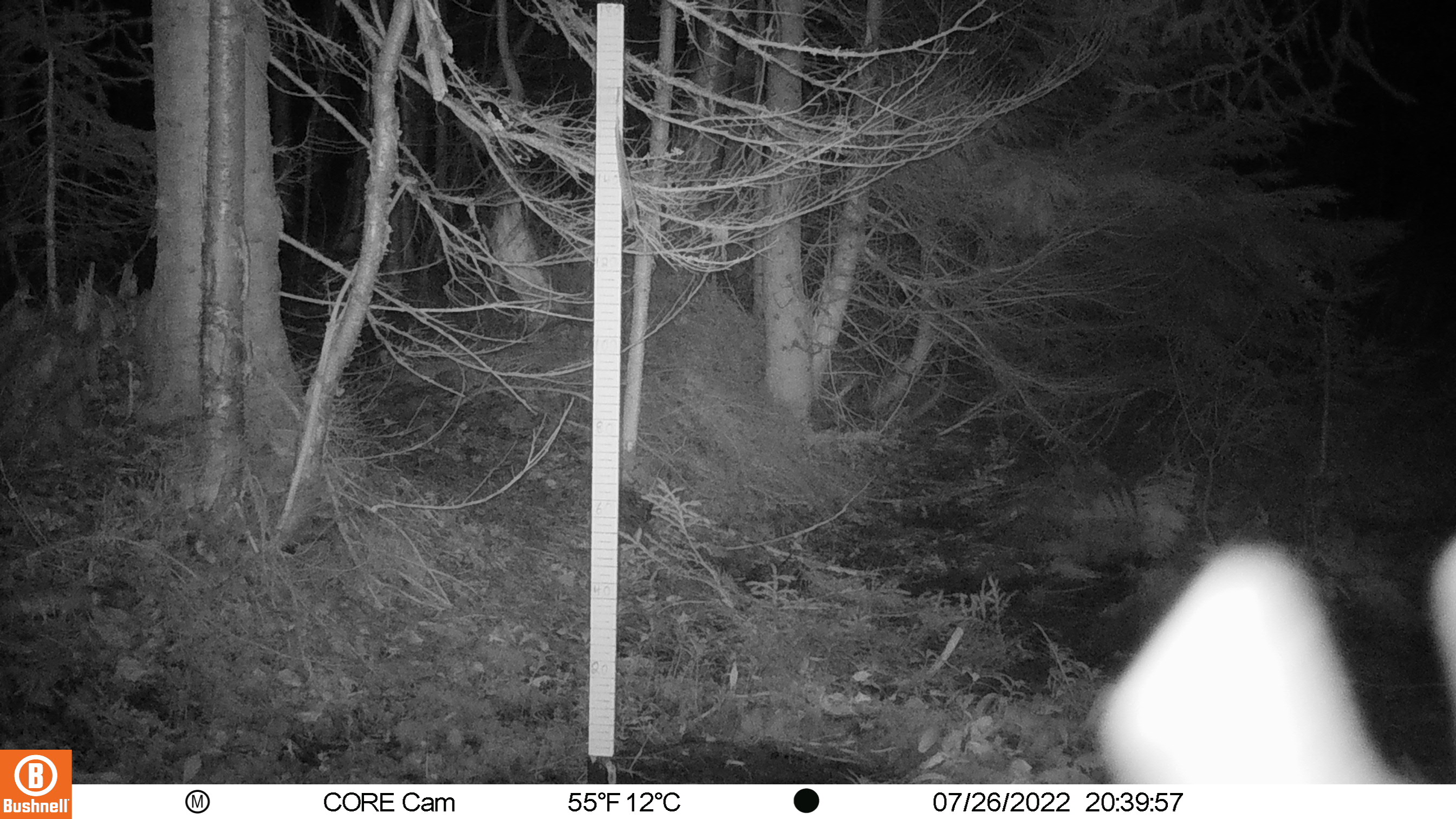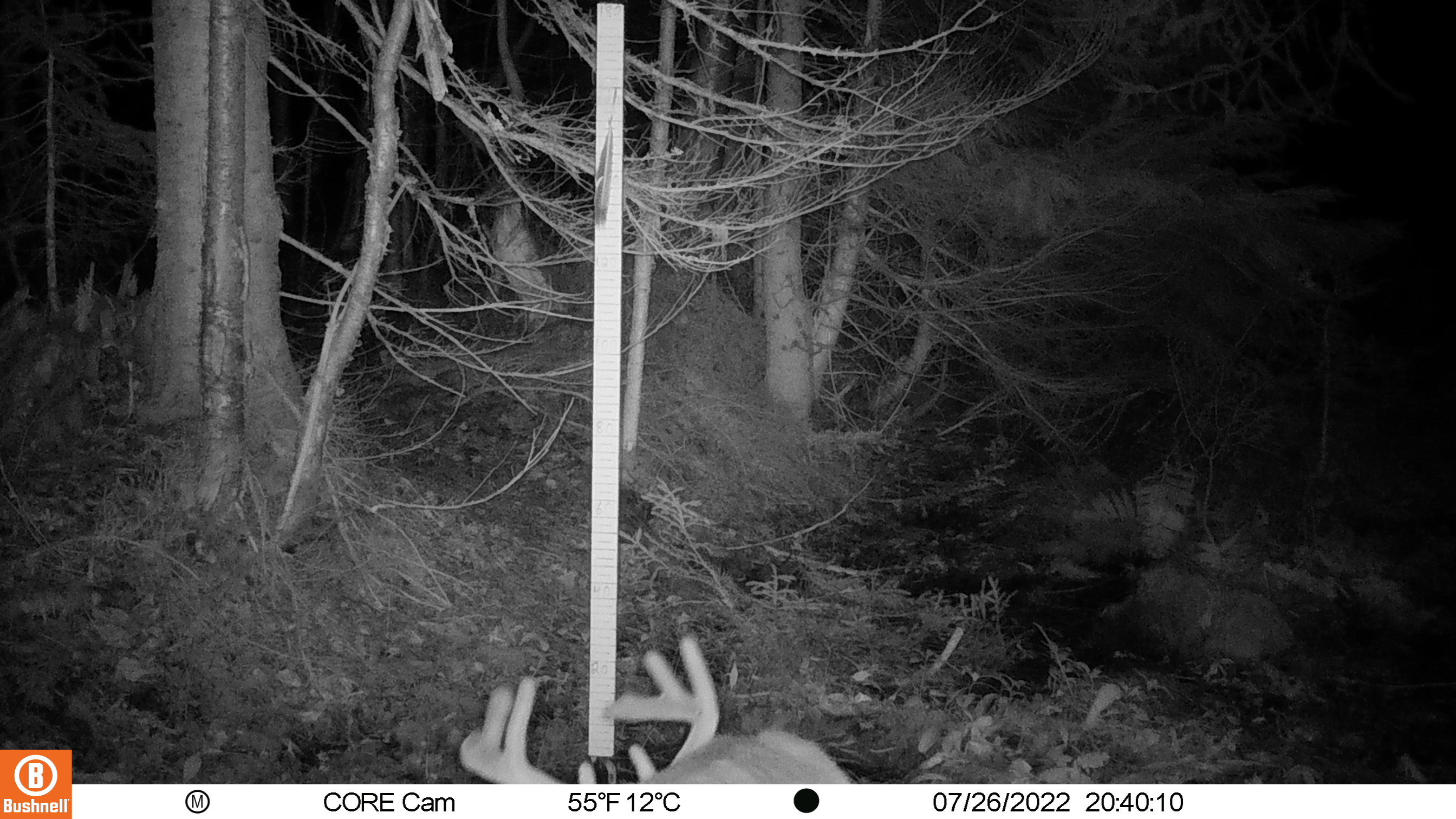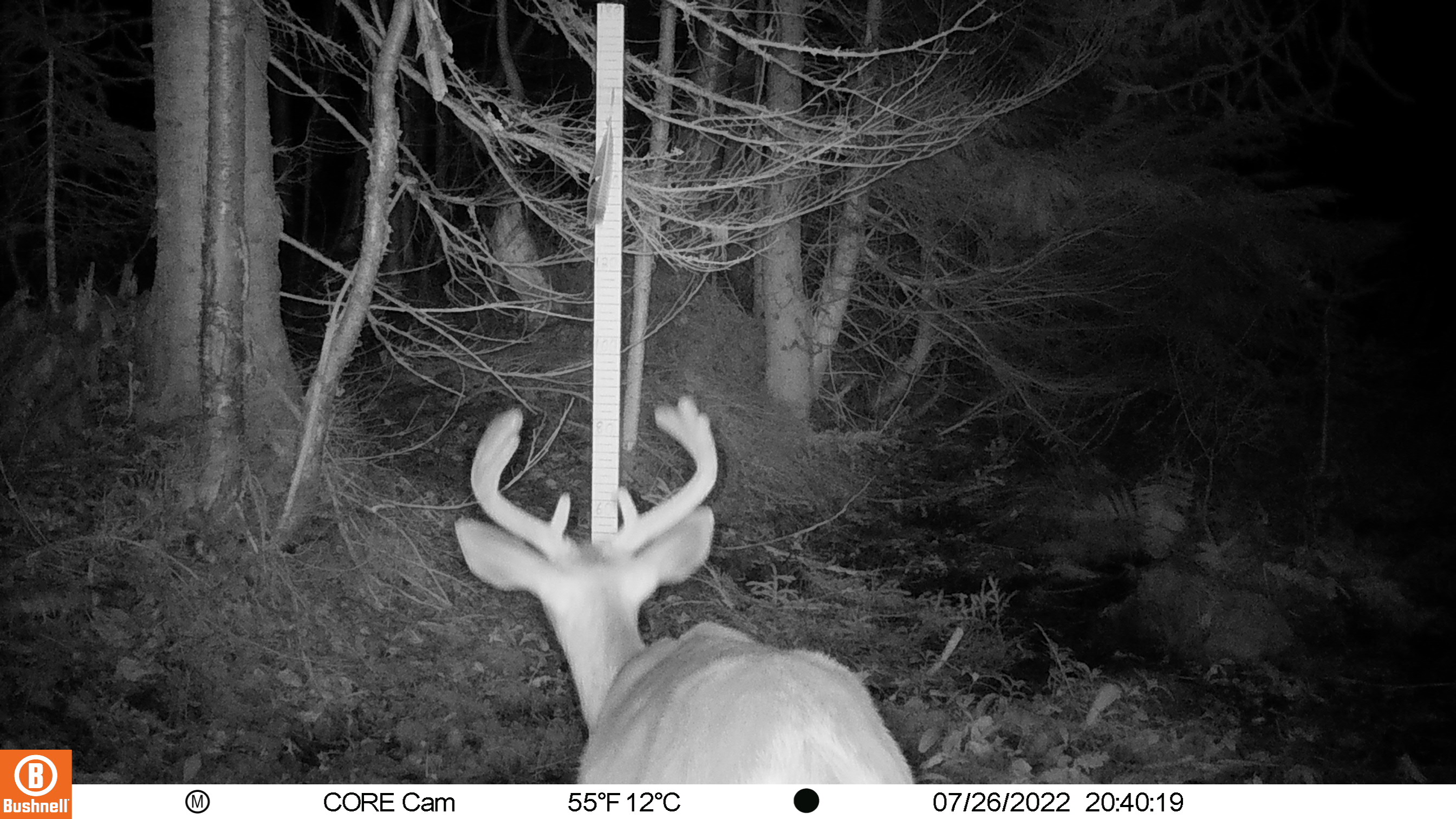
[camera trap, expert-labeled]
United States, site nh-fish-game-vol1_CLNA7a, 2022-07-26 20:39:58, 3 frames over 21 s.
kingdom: Animalia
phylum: Chordata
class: Mammalia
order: Artiodactyla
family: Cervidae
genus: Odocoileus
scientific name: Odocoileus virginianus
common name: white-tailed deer